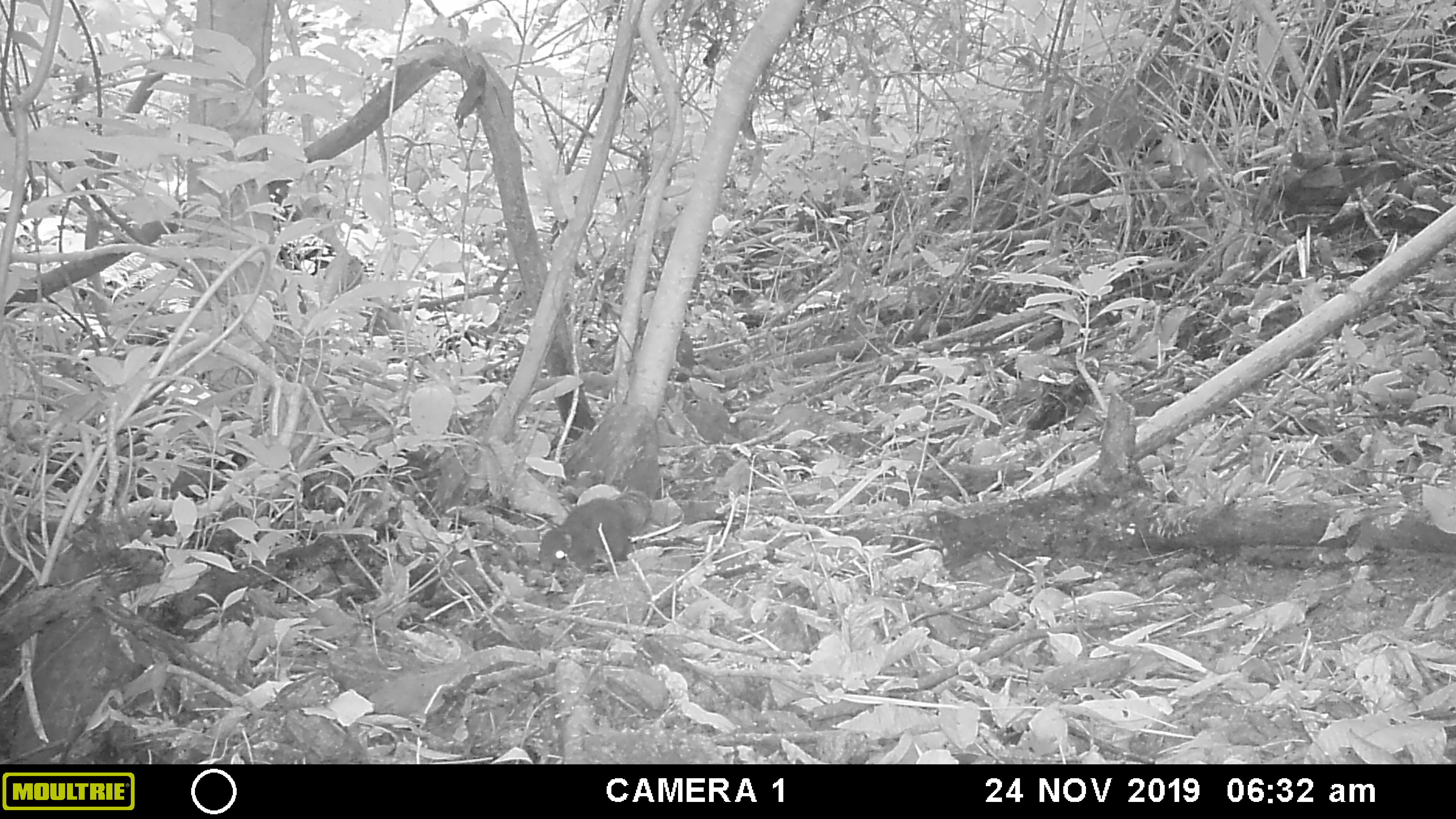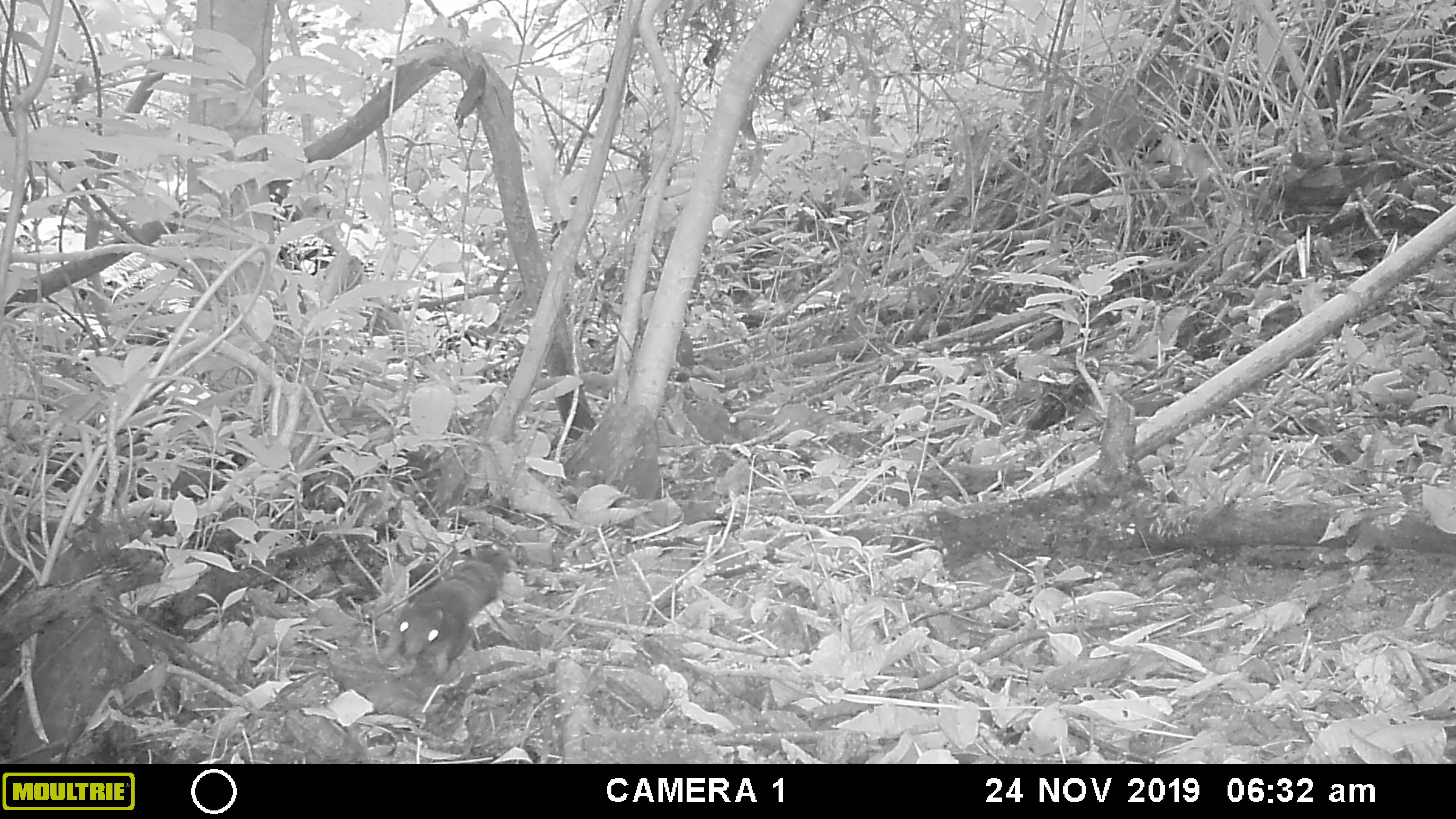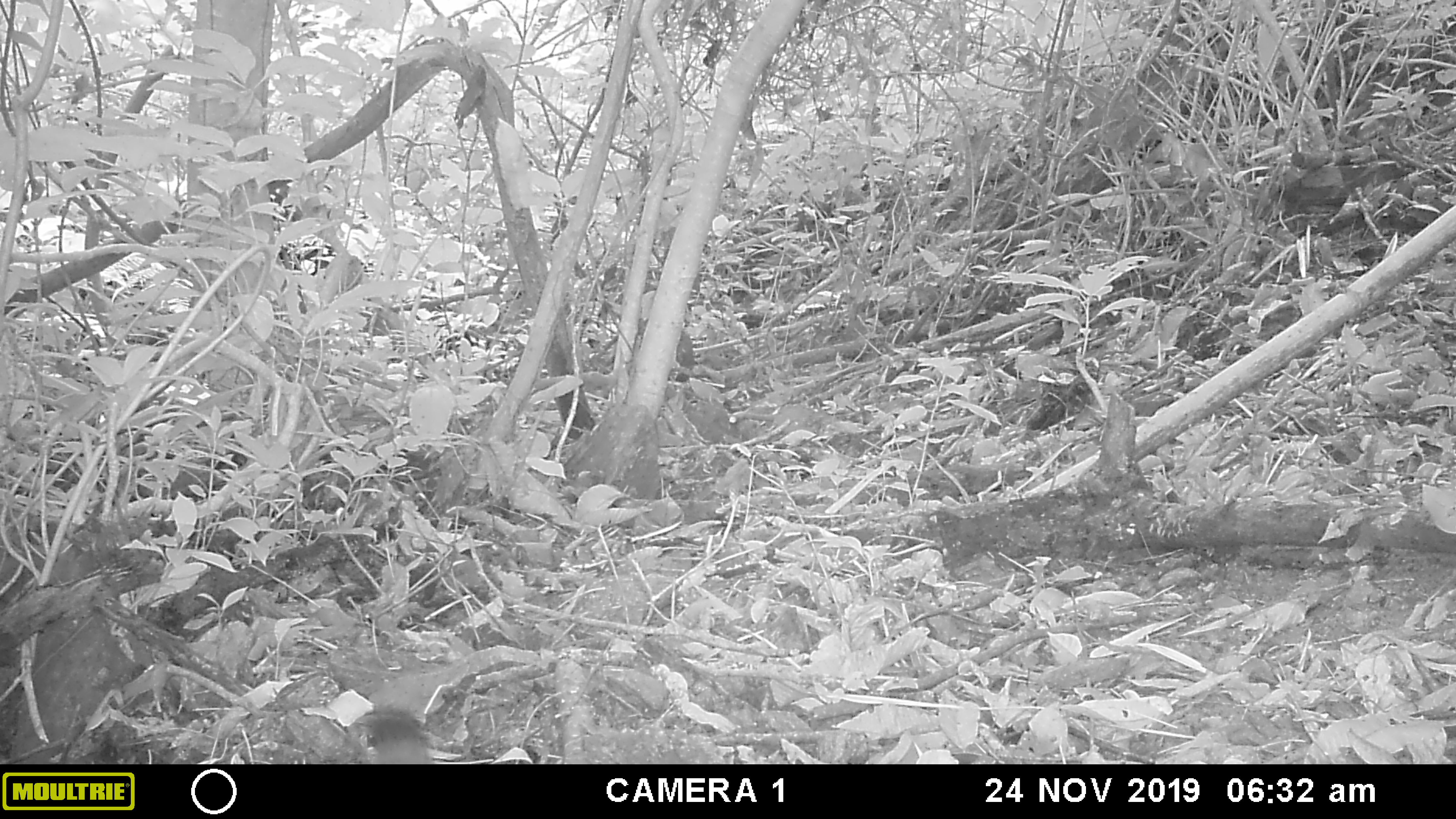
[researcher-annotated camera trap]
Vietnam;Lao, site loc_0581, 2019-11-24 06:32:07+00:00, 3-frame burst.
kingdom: Animalia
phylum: Chordata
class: Mammalia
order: Rodentia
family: Sciuridae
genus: Callosciurus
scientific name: Callosciurus erythraeus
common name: pallas's squirrel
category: pallass squirrel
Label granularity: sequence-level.